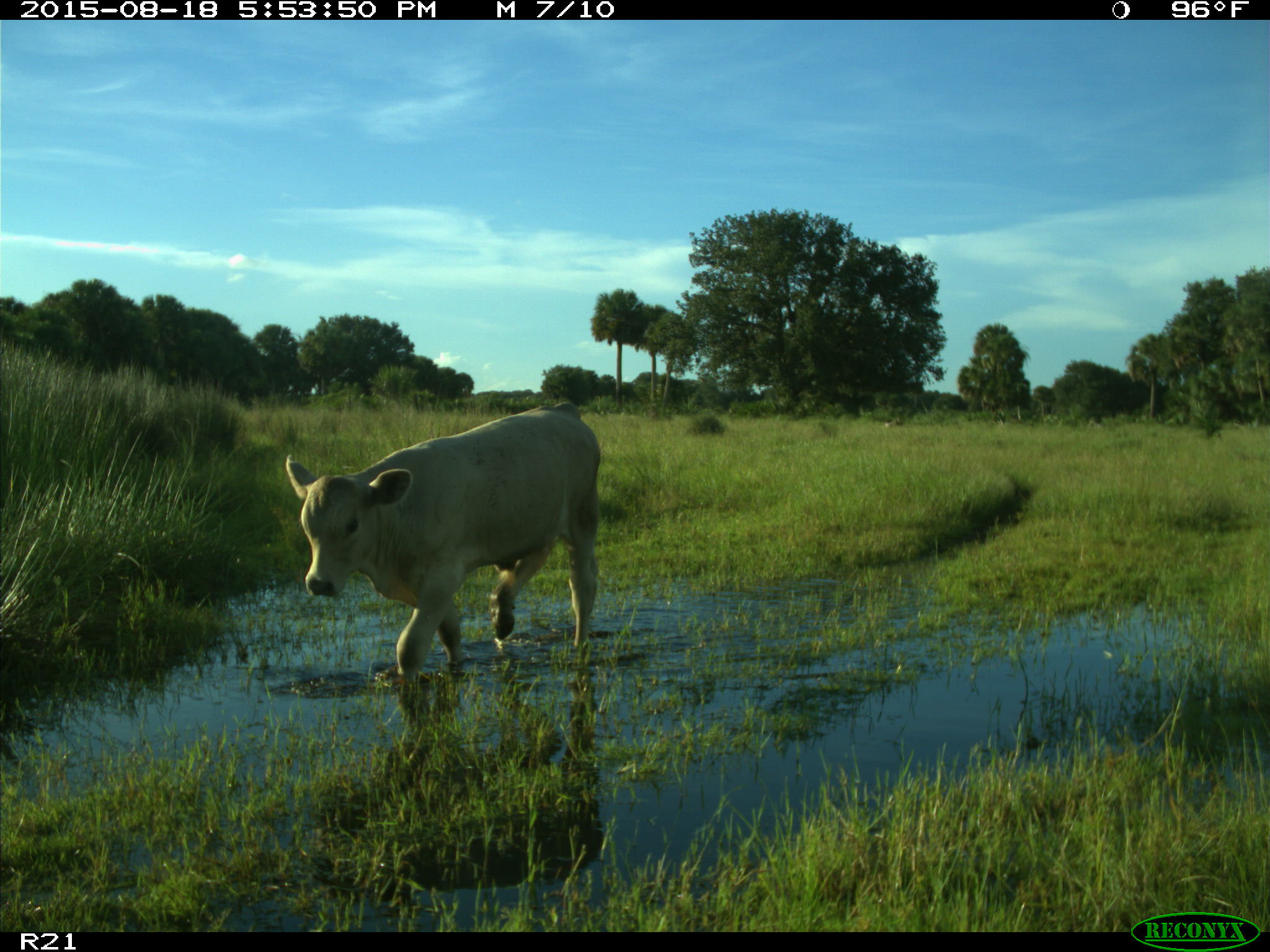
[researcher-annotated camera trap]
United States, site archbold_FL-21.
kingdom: Animalia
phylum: Chordata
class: Mammalia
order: Artiodactyla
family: Bovidae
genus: Bos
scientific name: Bos taurus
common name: domestic cow